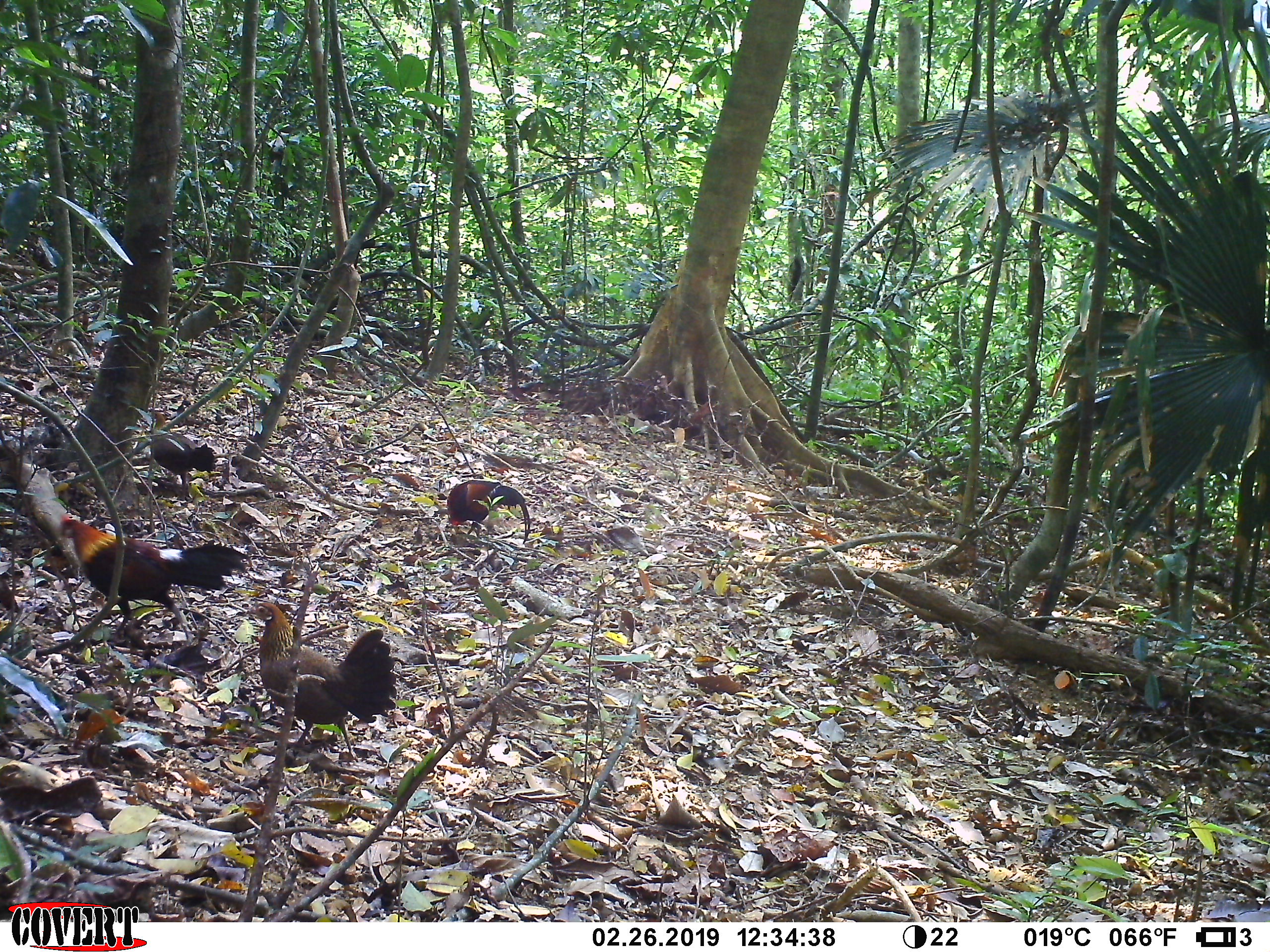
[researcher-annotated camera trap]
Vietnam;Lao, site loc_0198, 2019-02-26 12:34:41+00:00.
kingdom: Animalia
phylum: Chordata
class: Aves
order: Galliformes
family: Phasianidae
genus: Gallus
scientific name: Gallus gallus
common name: red junglefowl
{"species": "red junglefowl (Gallus gallus)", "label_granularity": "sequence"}